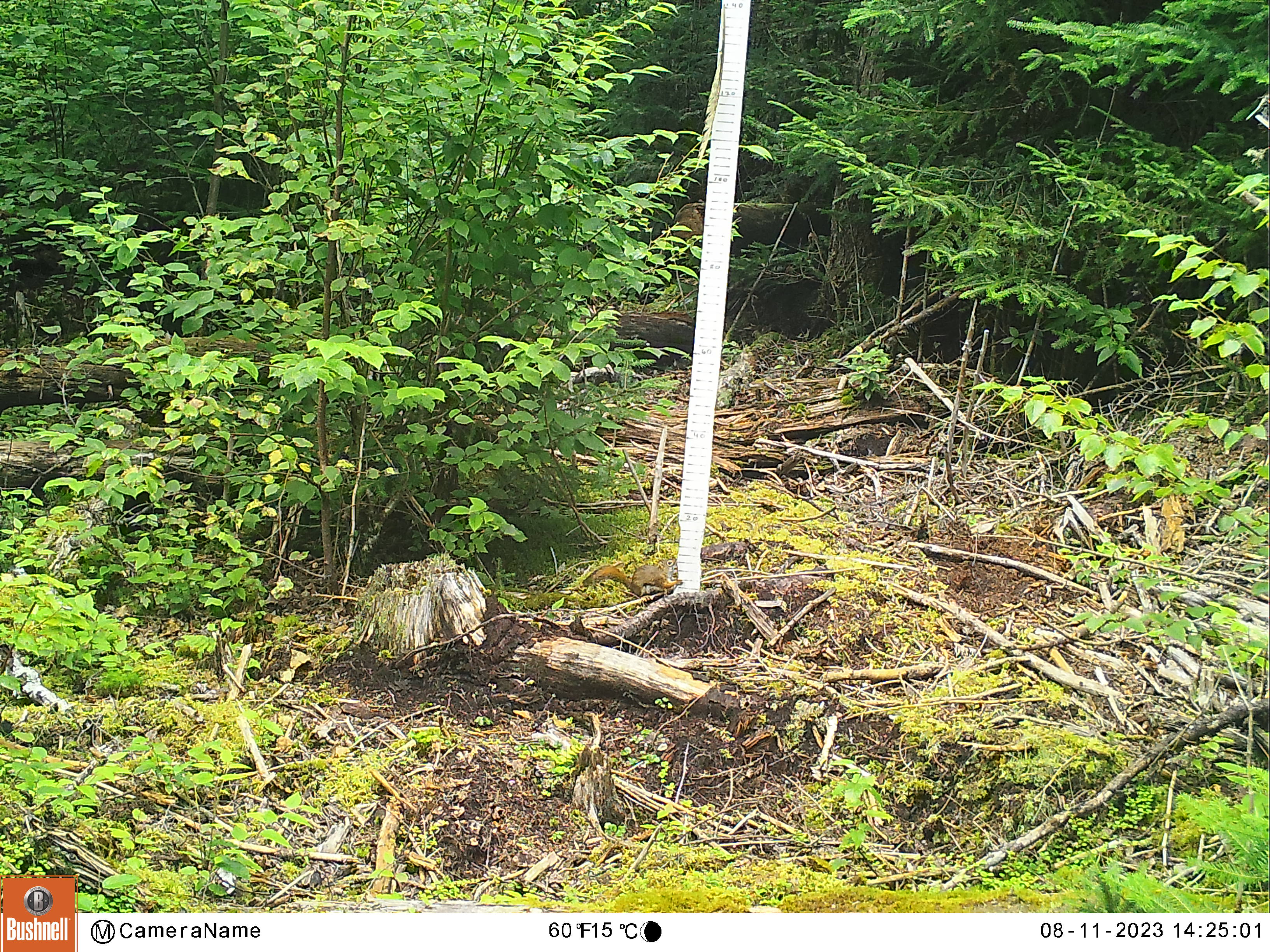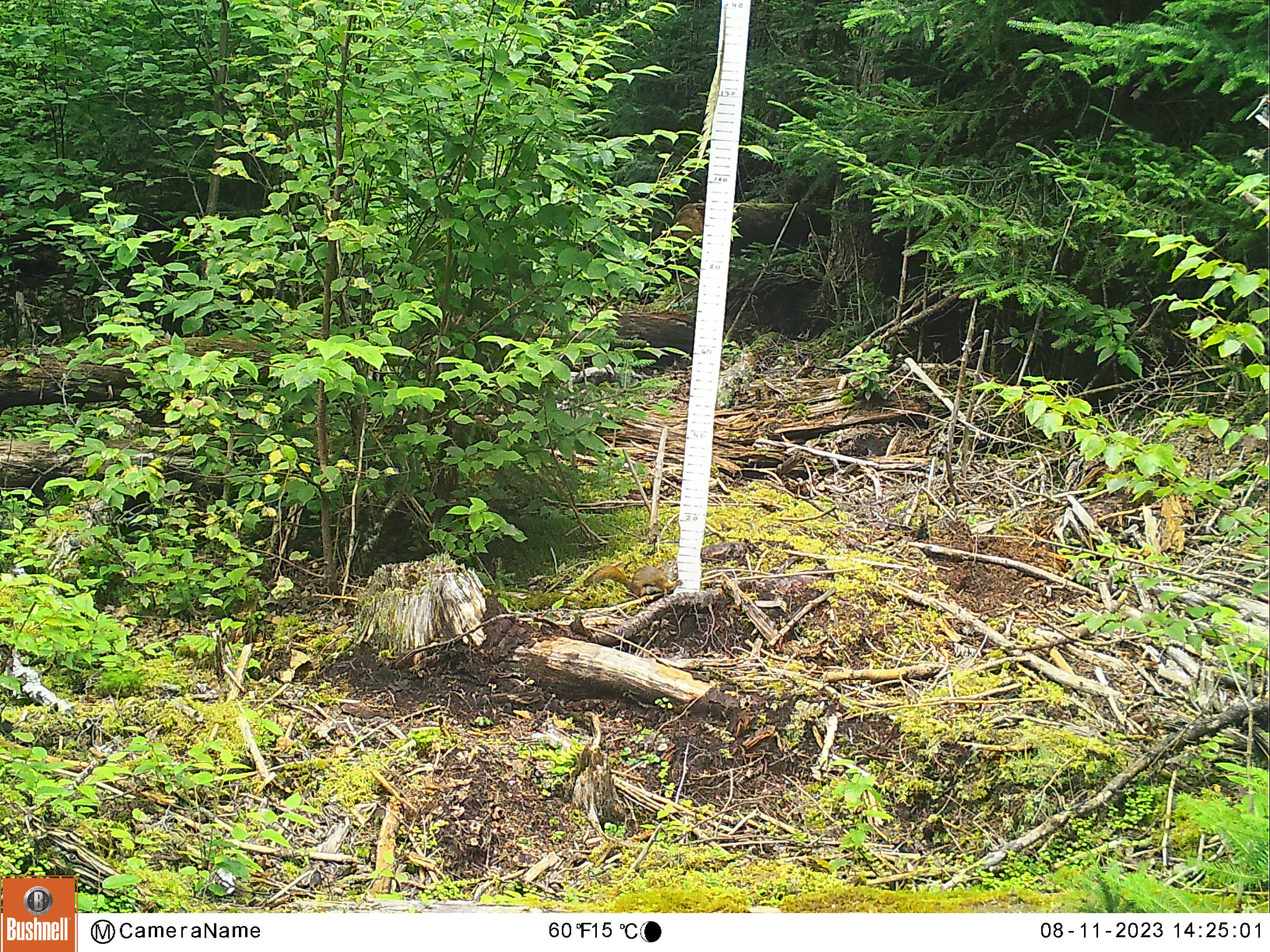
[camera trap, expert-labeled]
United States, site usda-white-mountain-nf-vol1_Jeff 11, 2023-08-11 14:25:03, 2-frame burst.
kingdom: Animalia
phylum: Chordata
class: Mammalia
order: Rodentia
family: Sciuridae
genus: Tamiasciurus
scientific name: Tamiasciurus hudsonicus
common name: red squirrel